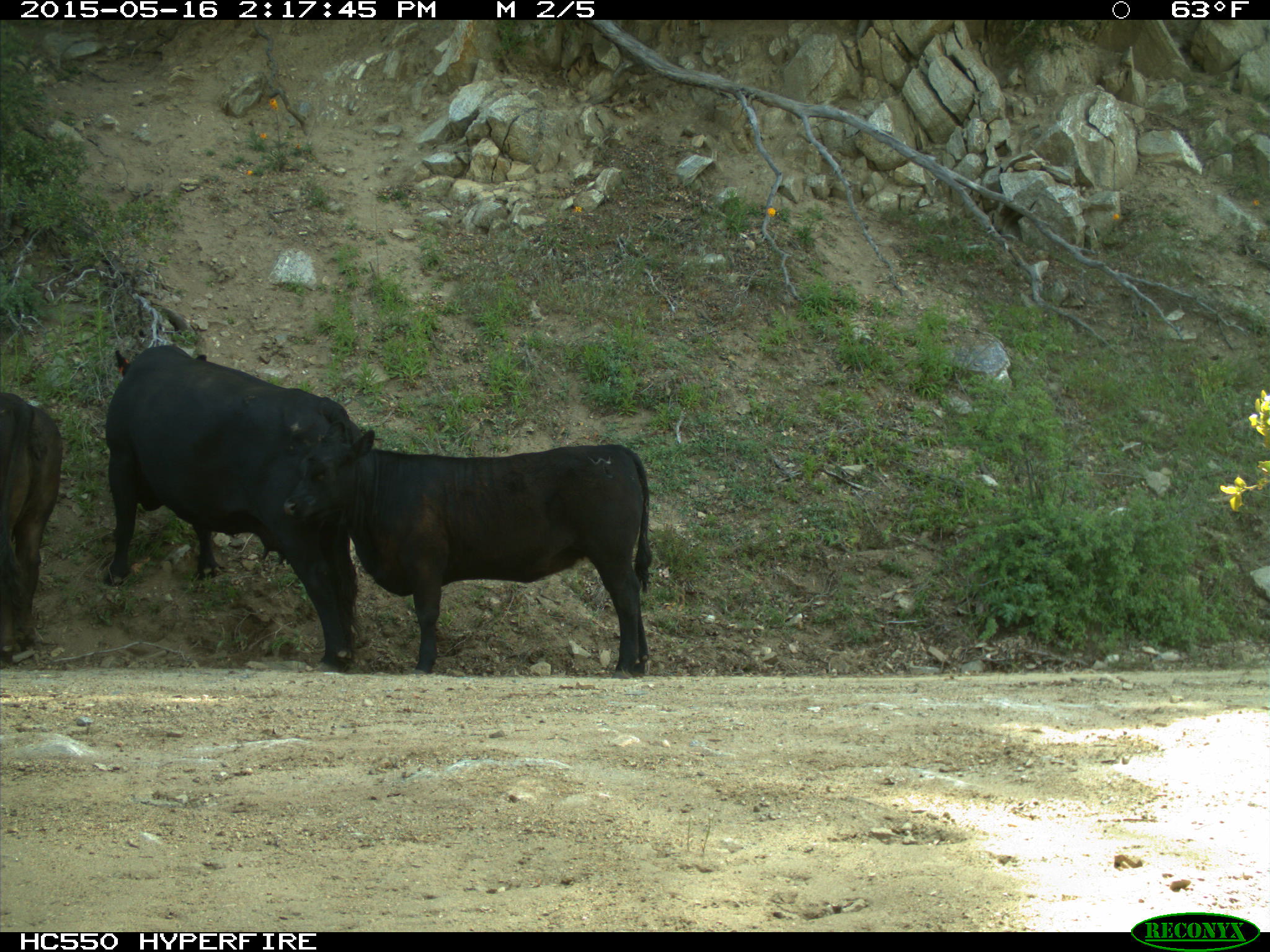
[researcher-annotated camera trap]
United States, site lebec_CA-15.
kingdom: Animalia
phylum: Chordata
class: Mammalia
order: Artiodactyla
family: Bovidae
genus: Bos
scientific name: Bos taurus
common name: domestic cow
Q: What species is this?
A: Bos taurus (domestic cow).